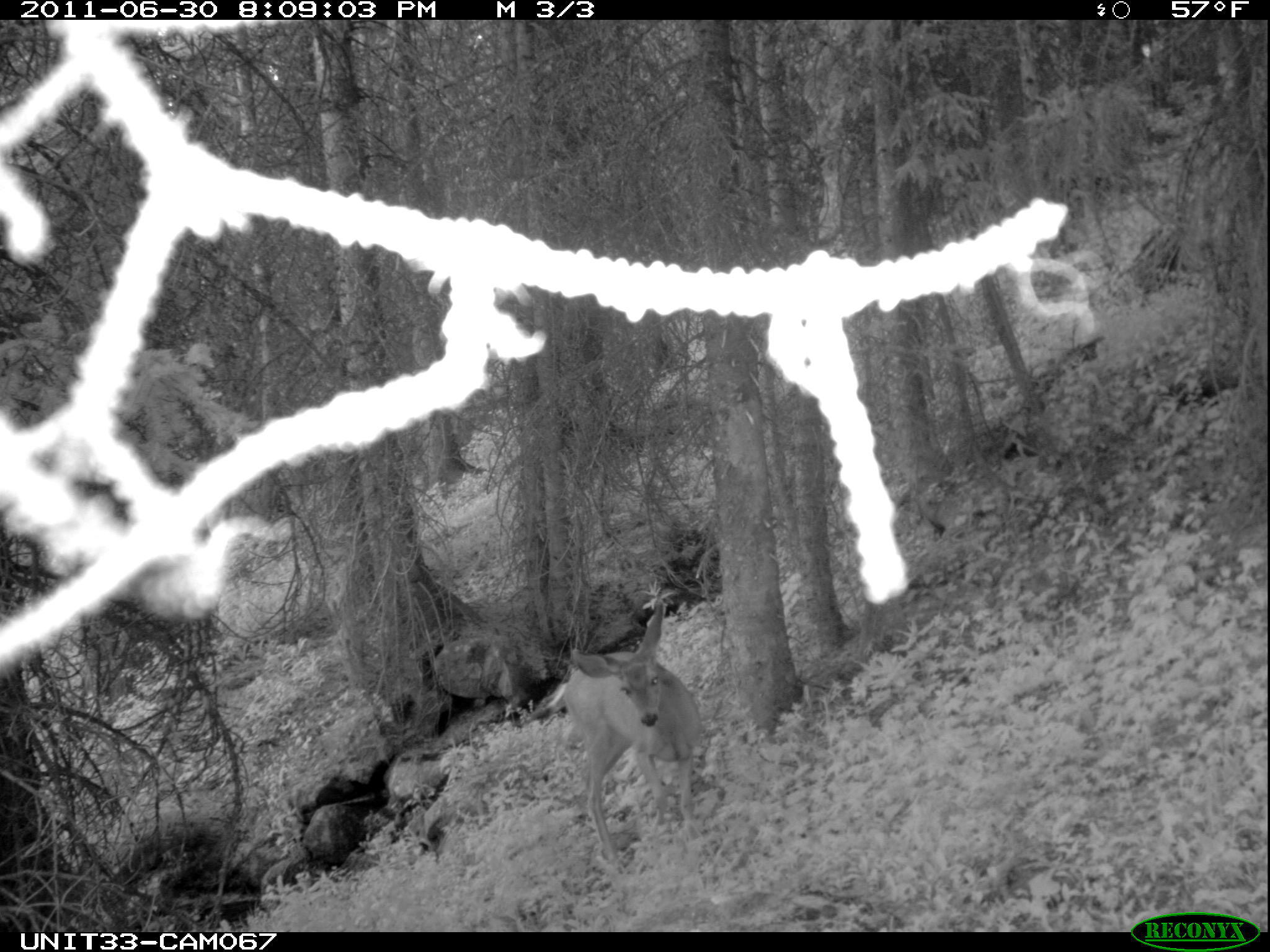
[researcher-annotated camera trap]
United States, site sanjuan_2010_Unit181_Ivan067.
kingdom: Animalia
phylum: Chordata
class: Mammalia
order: Artiodactyla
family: Cervidae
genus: Odocoileus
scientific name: Odocoileus hemionus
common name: mule deer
Odocoileus hemionus (mule deer).